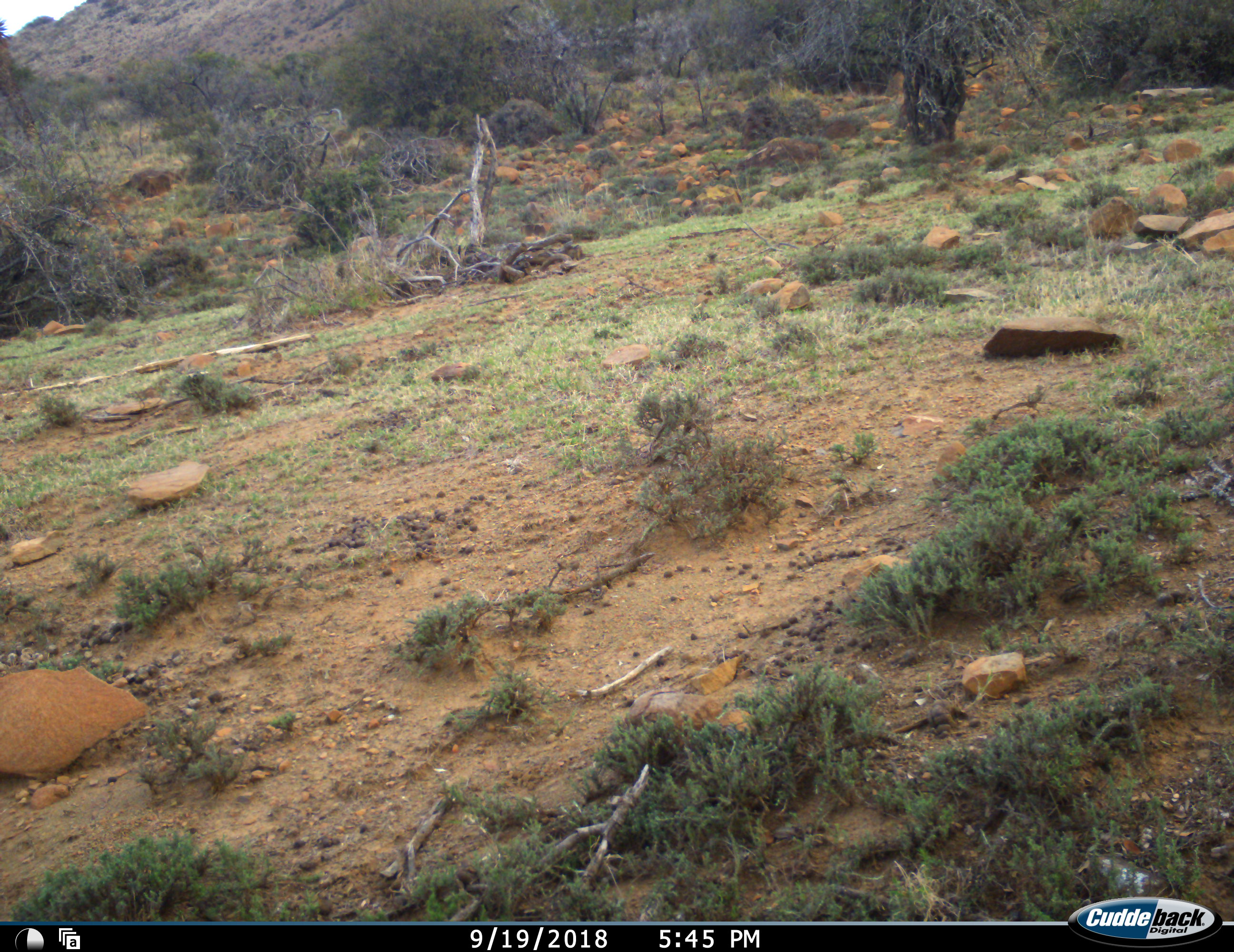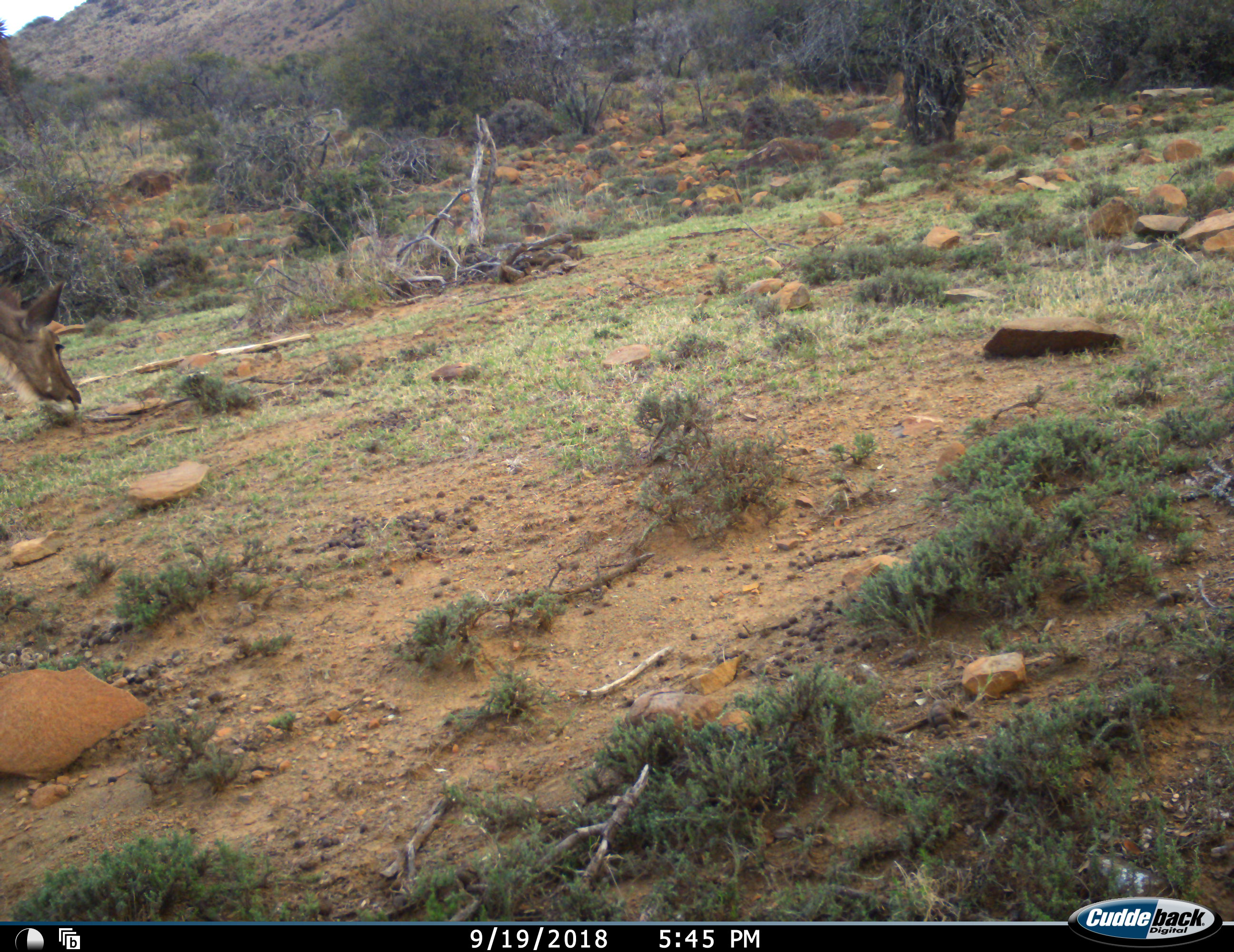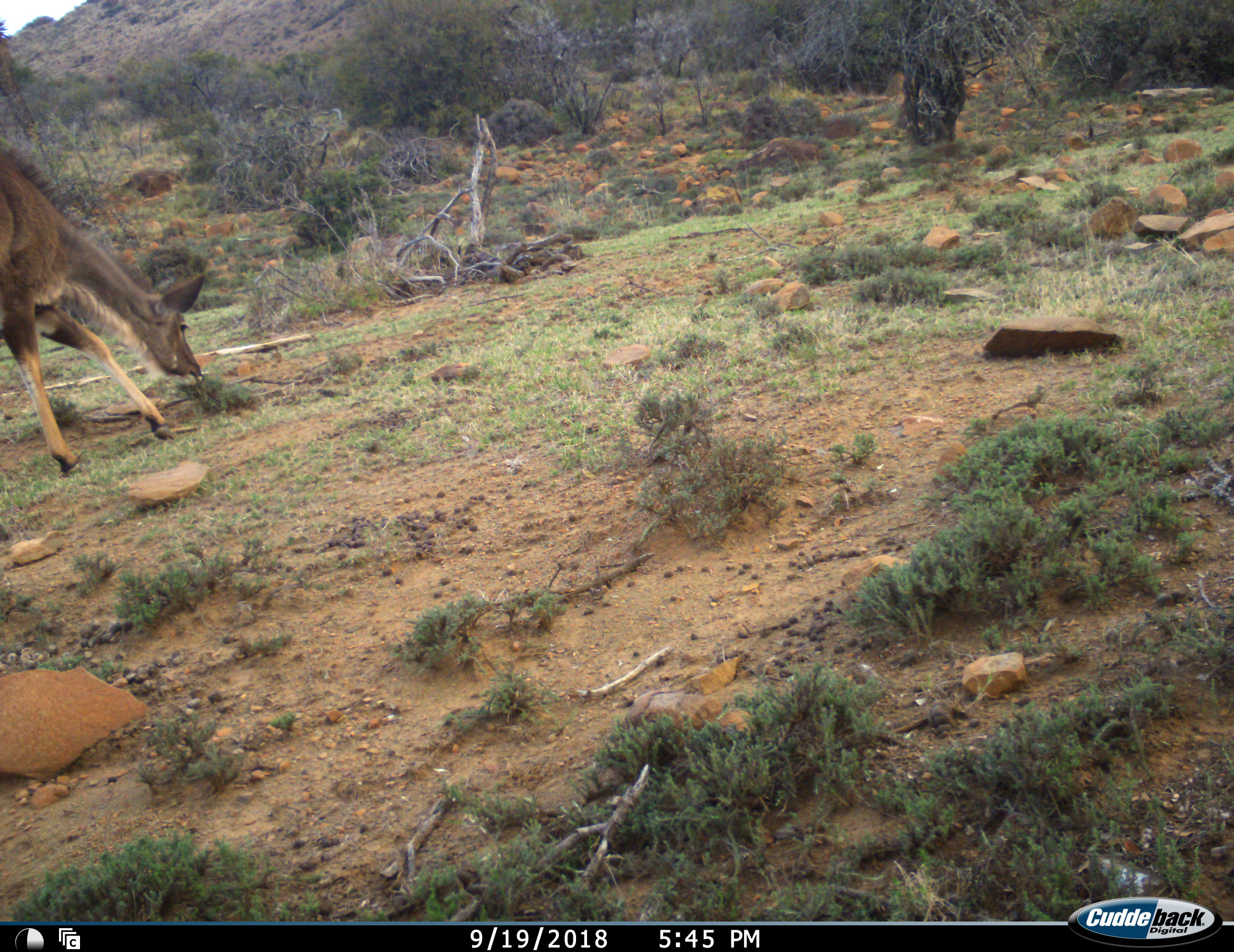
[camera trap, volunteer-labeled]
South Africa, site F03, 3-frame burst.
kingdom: Animalia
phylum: Chordata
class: Mammalia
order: Artiodactyla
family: Bovidae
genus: Tragelaphus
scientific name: Tragelaphus strepsiceros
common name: greater kudu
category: kudu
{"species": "kudu (greater kudu) (Tragelaphus strepsiceros)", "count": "1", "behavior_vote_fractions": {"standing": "12%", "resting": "0%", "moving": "62%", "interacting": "0%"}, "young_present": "0%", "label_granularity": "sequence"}